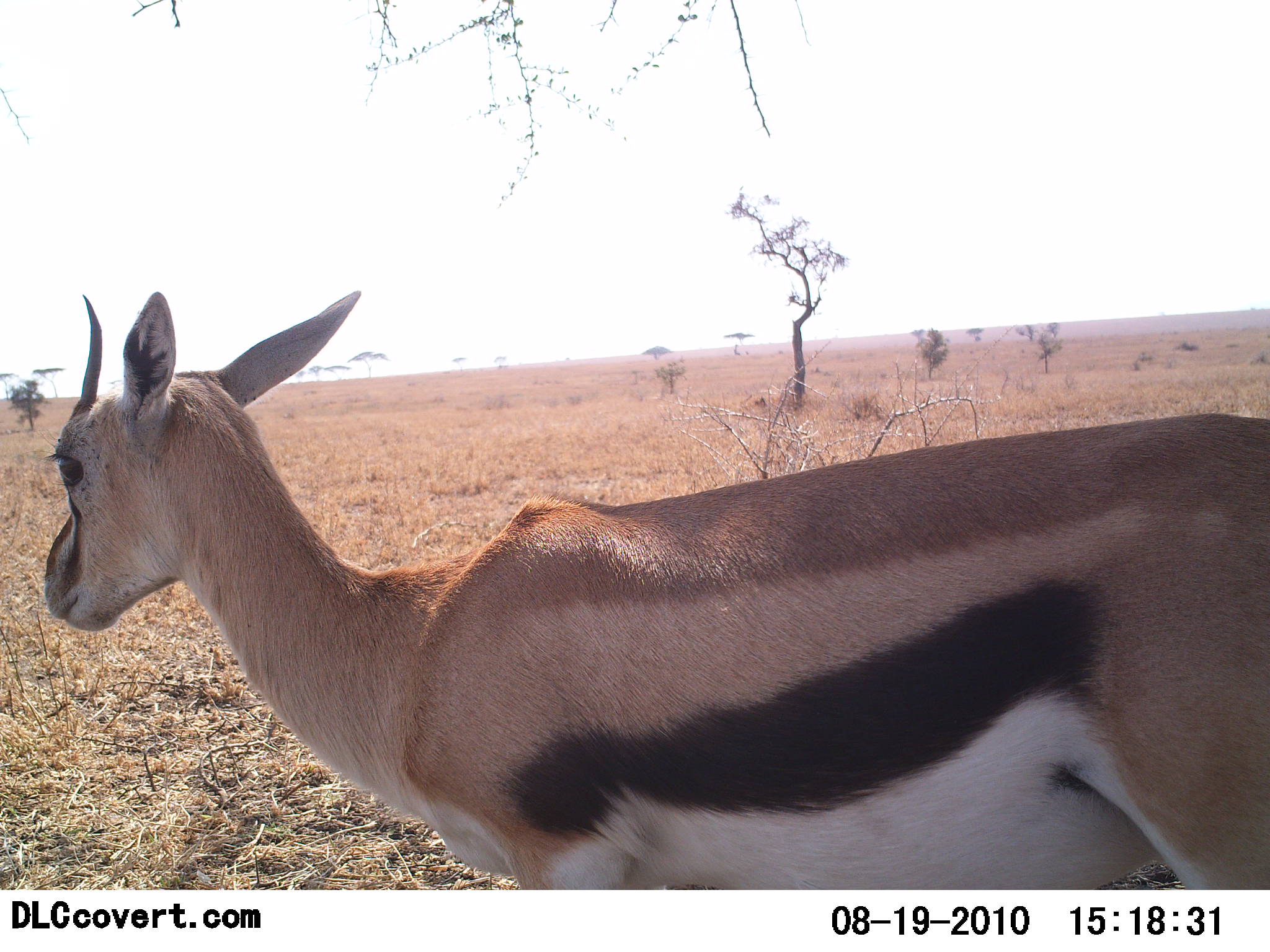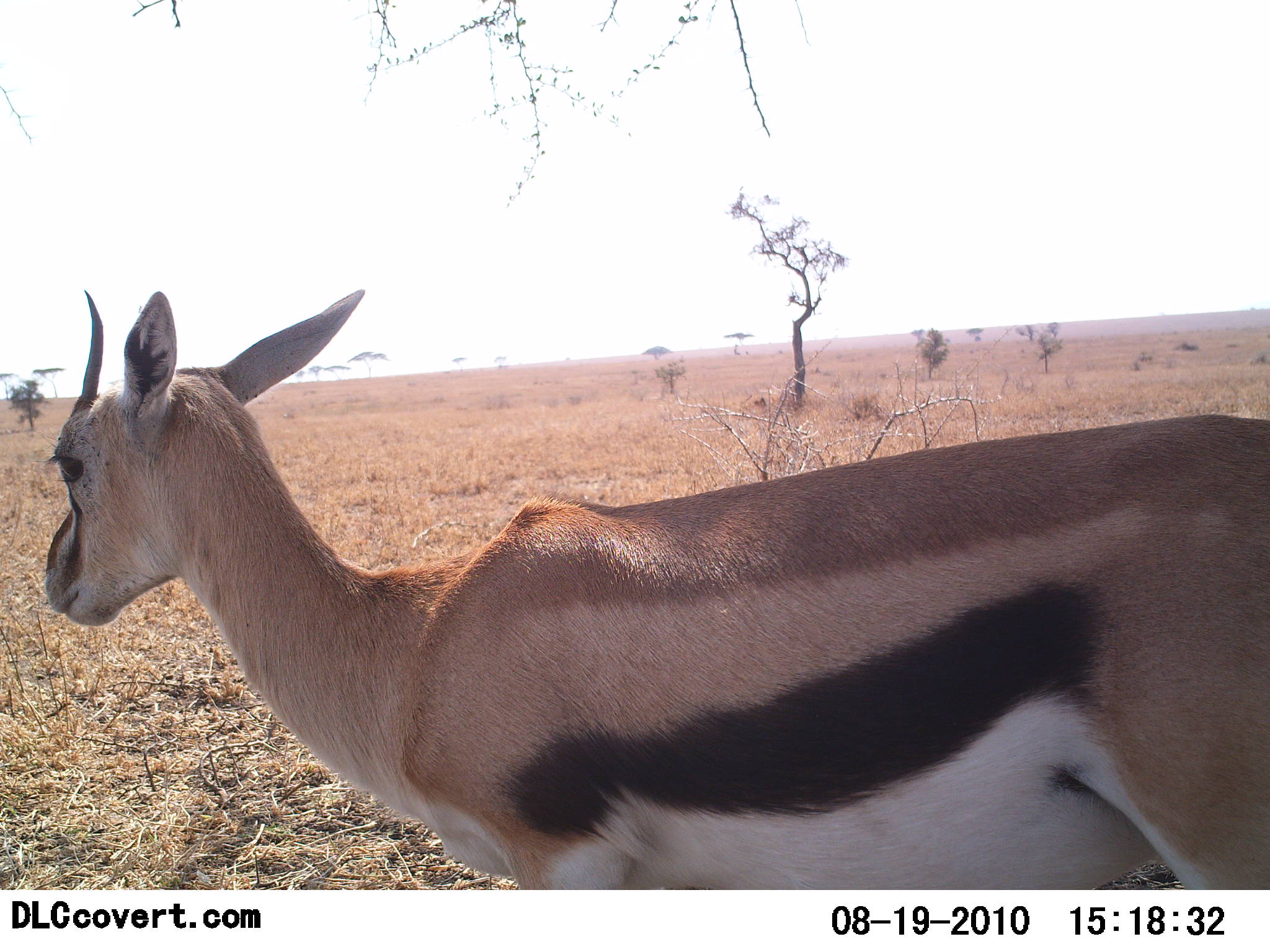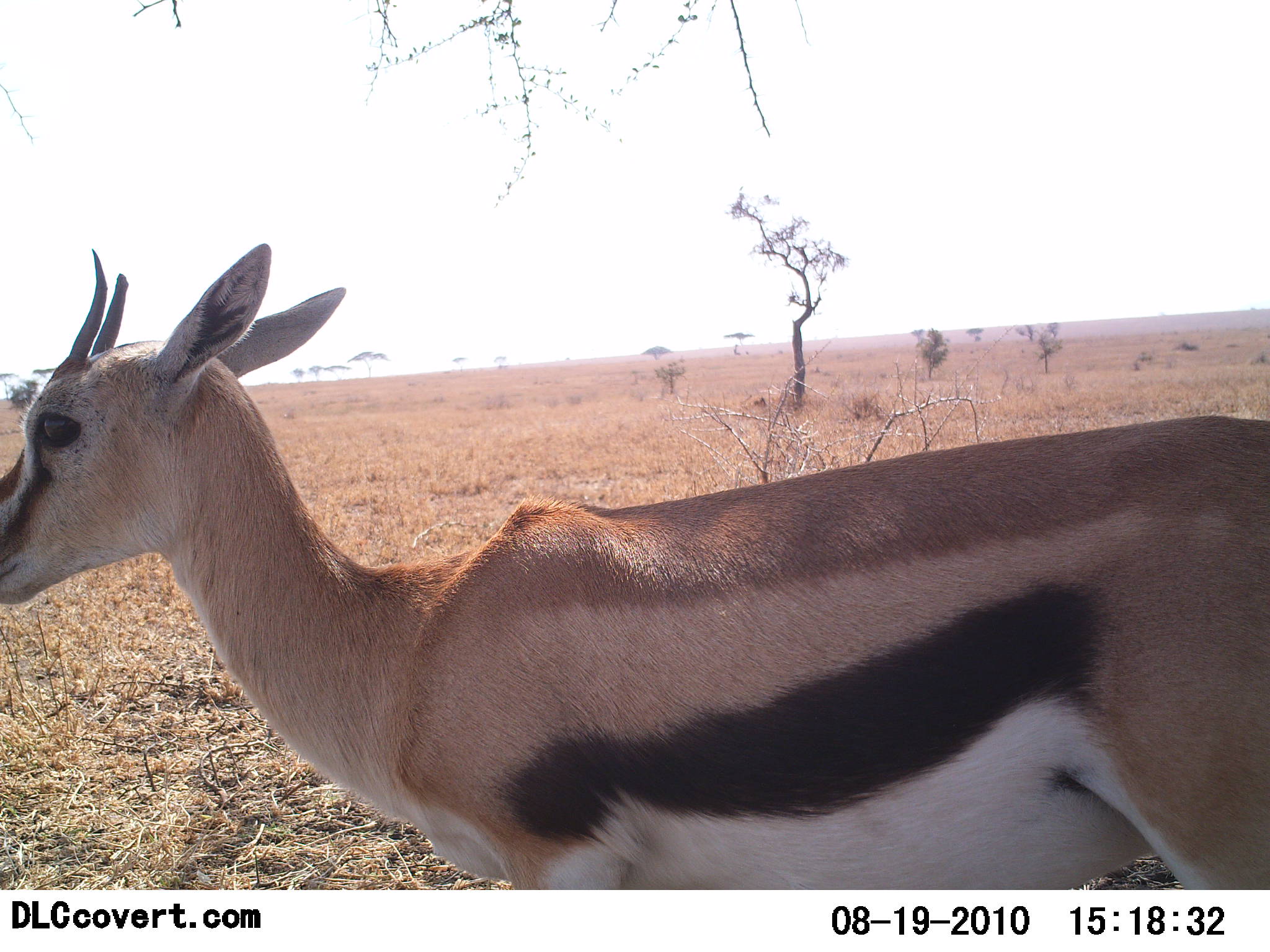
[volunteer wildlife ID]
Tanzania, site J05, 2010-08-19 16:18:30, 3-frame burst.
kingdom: Animalia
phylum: Chordata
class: Mammalia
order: Artiodactyla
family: Bovidae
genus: Eudorcas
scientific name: Eudorcas thomsonii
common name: thomson's gazelle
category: gazellethomsons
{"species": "gazellethomsons (thomson's gazelle) (Eudorcas thomsonii)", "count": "1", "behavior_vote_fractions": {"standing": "100%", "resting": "0%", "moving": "0%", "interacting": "0%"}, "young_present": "0%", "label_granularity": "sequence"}